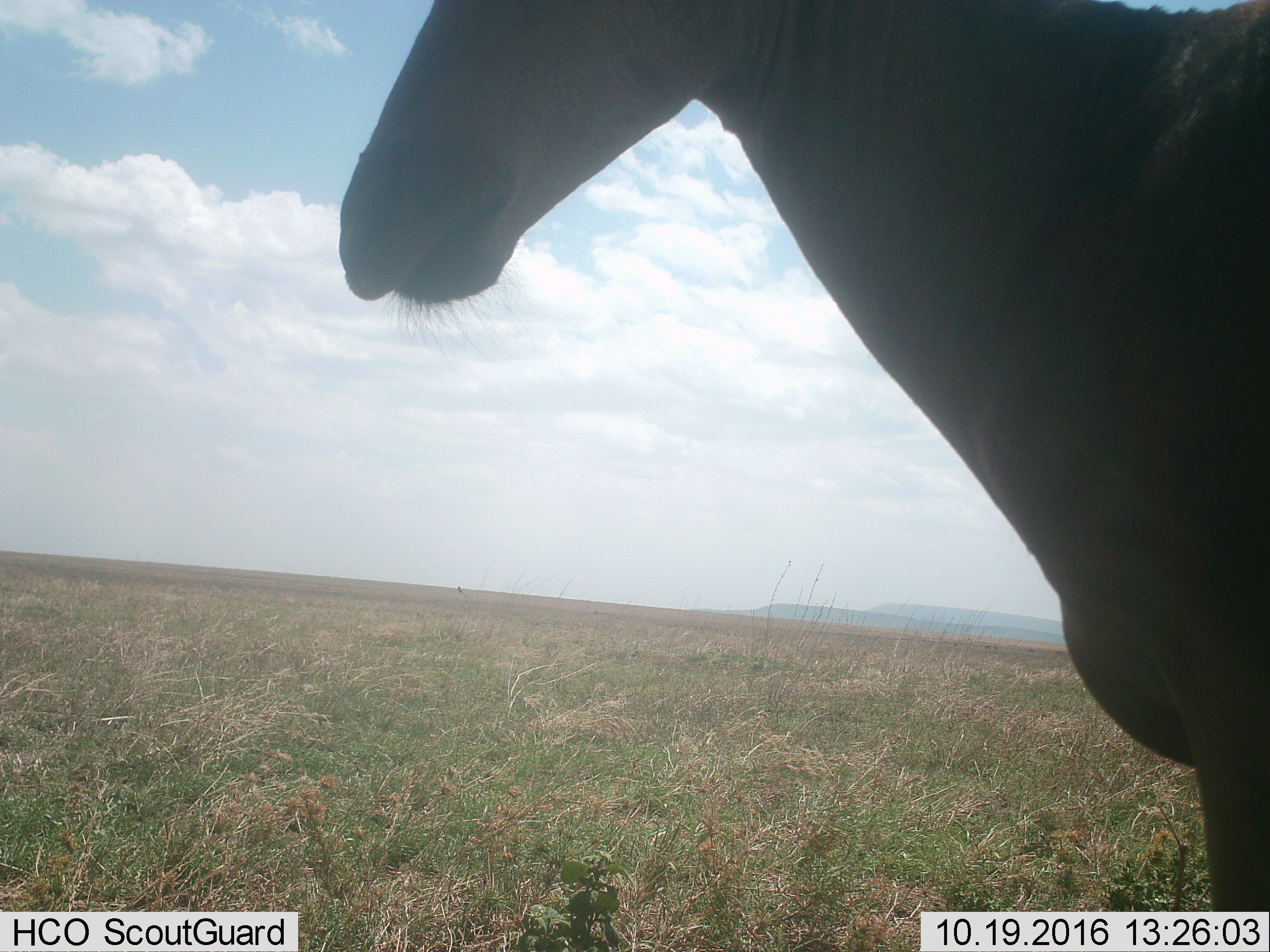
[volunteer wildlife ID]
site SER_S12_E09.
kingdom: Animalia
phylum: Chordata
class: Mammalia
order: Artiodactyla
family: Bovidae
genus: Alcelaphus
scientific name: Alcelaphus buselaphus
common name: hartebeest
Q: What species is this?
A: Hartebeest (Alcelaphus buselaphus).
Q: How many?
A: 1.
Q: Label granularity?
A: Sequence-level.